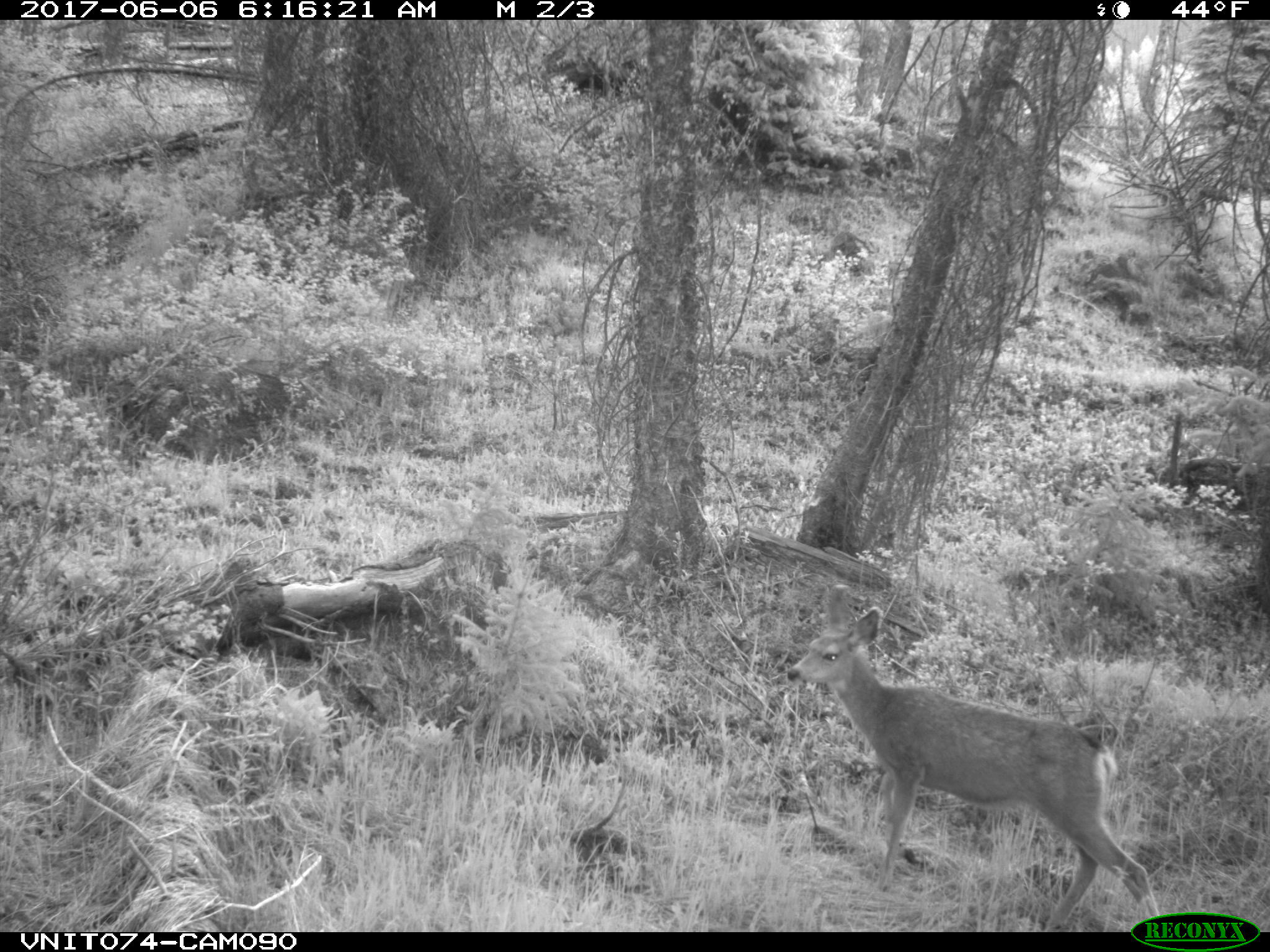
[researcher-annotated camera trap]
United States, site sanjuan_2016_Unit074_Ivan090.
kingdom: Animalia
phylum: Chordata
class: Mammalia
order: Artiodactyla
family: Cervidae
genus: Odocoileus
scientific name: Odocoileus hemionus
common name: mule deer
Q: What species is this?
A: Odocoileus hemionus (mule deer).